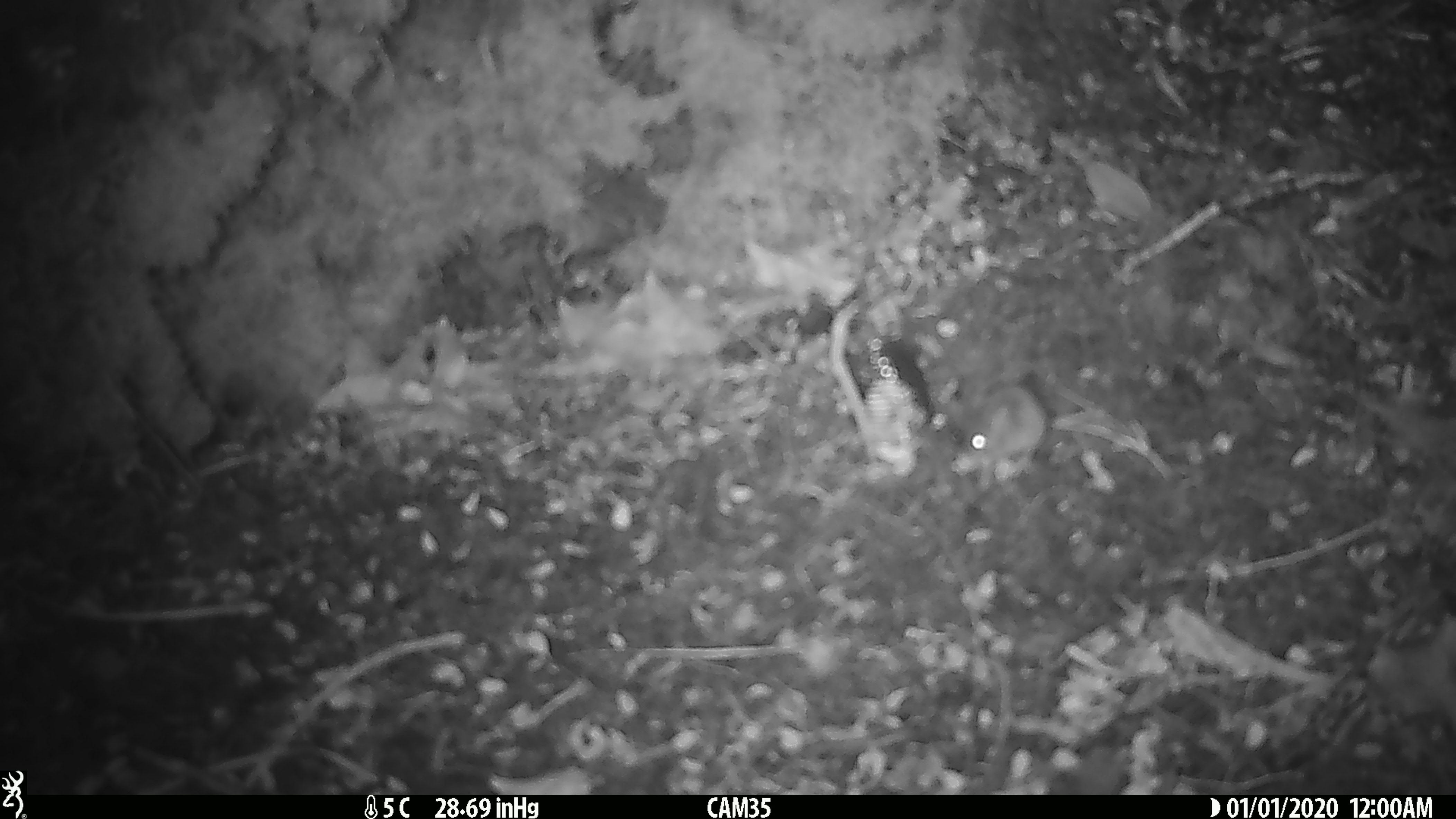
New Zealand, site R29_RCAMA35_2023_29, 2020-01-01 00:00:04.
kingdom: Animalia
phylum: Chordata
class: Mammalia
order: Rodentia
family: Muridae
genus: Mus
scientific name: Mus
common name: mouse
Mouse (Mus).